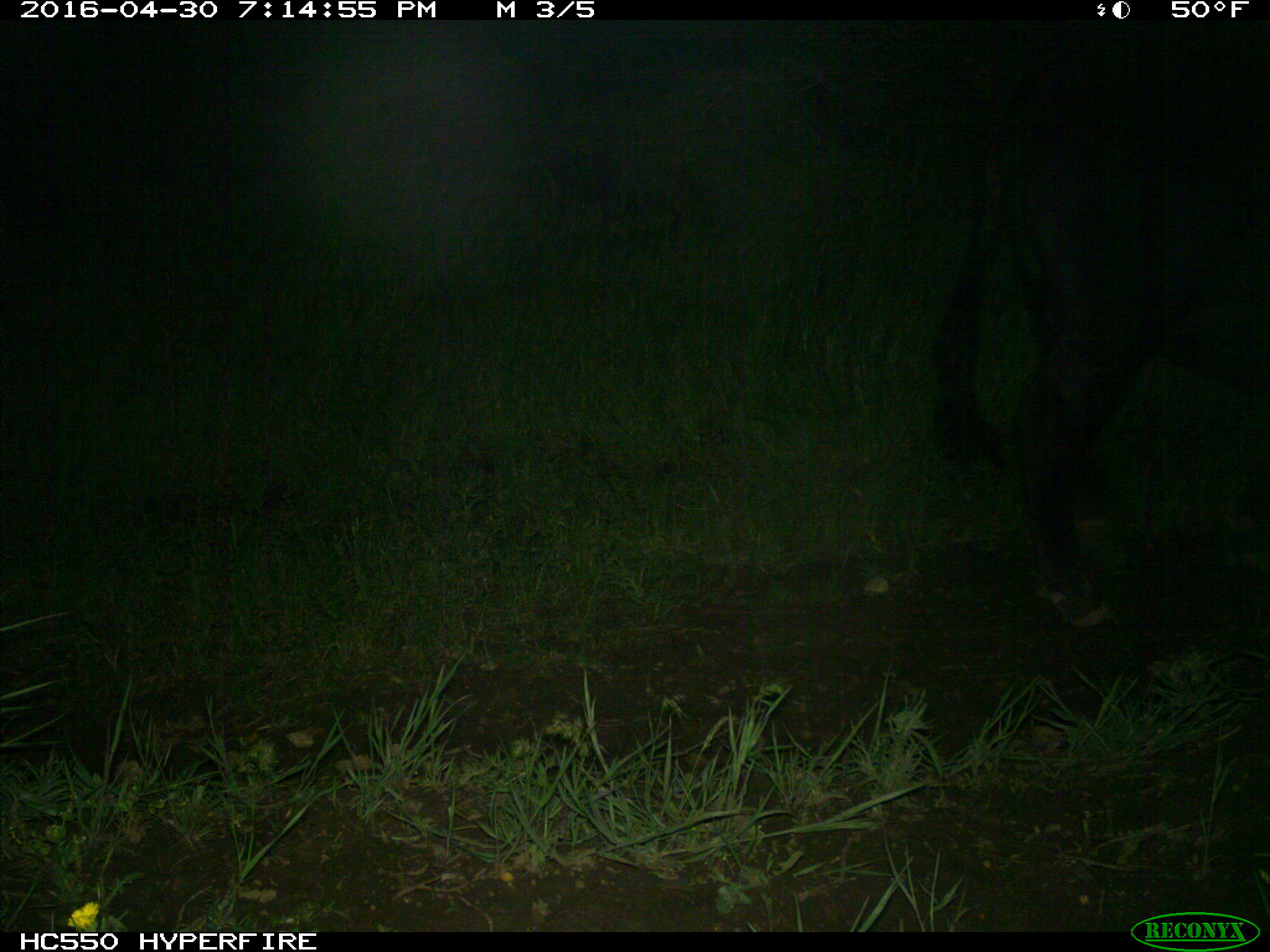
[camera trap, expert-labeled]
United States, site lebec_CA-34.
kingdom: Animalia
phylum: Chordata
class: Mammalia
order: Artiodactyla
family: Bovidae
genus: Bos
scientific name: Bos taurus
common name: domestic cow